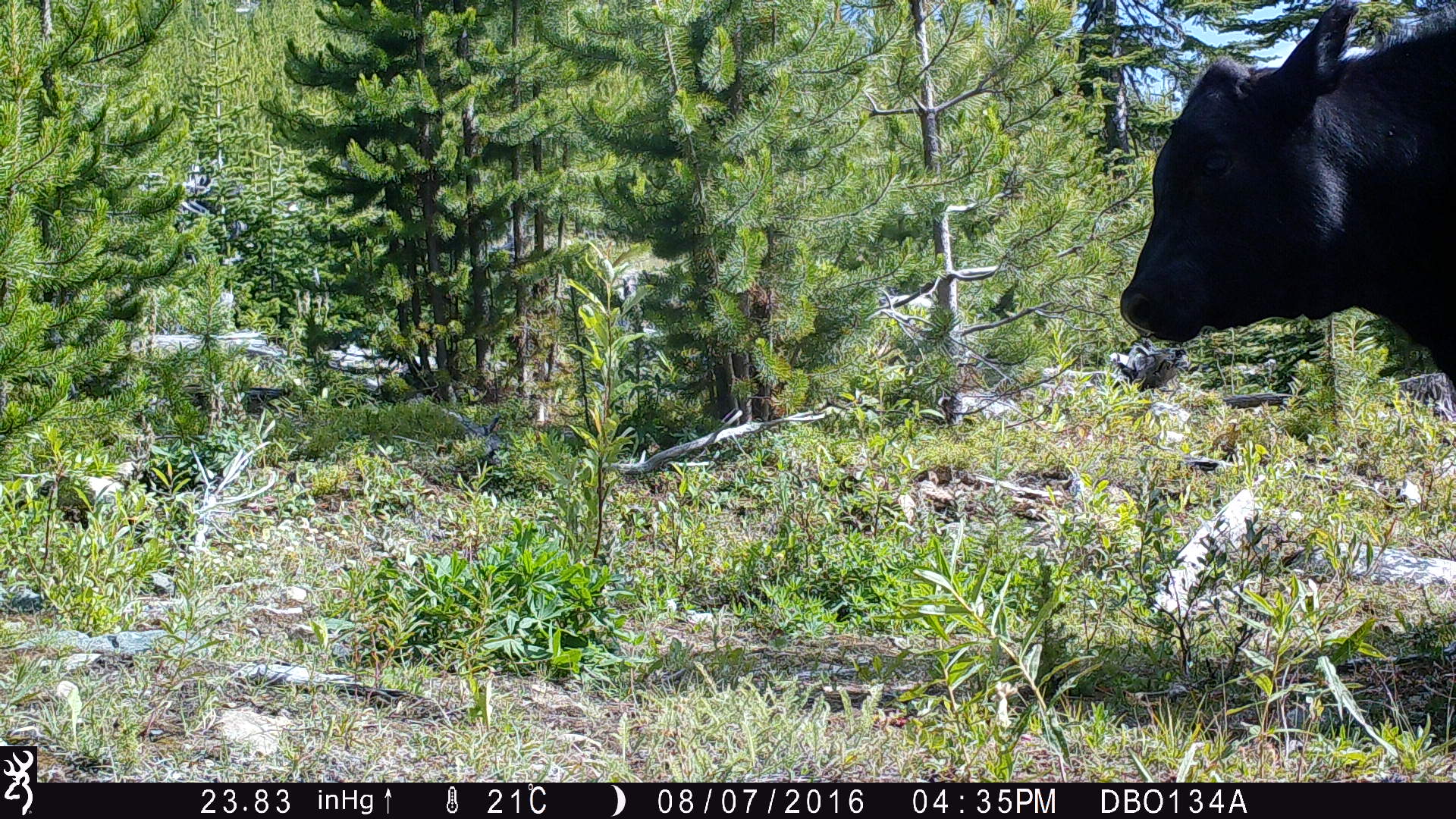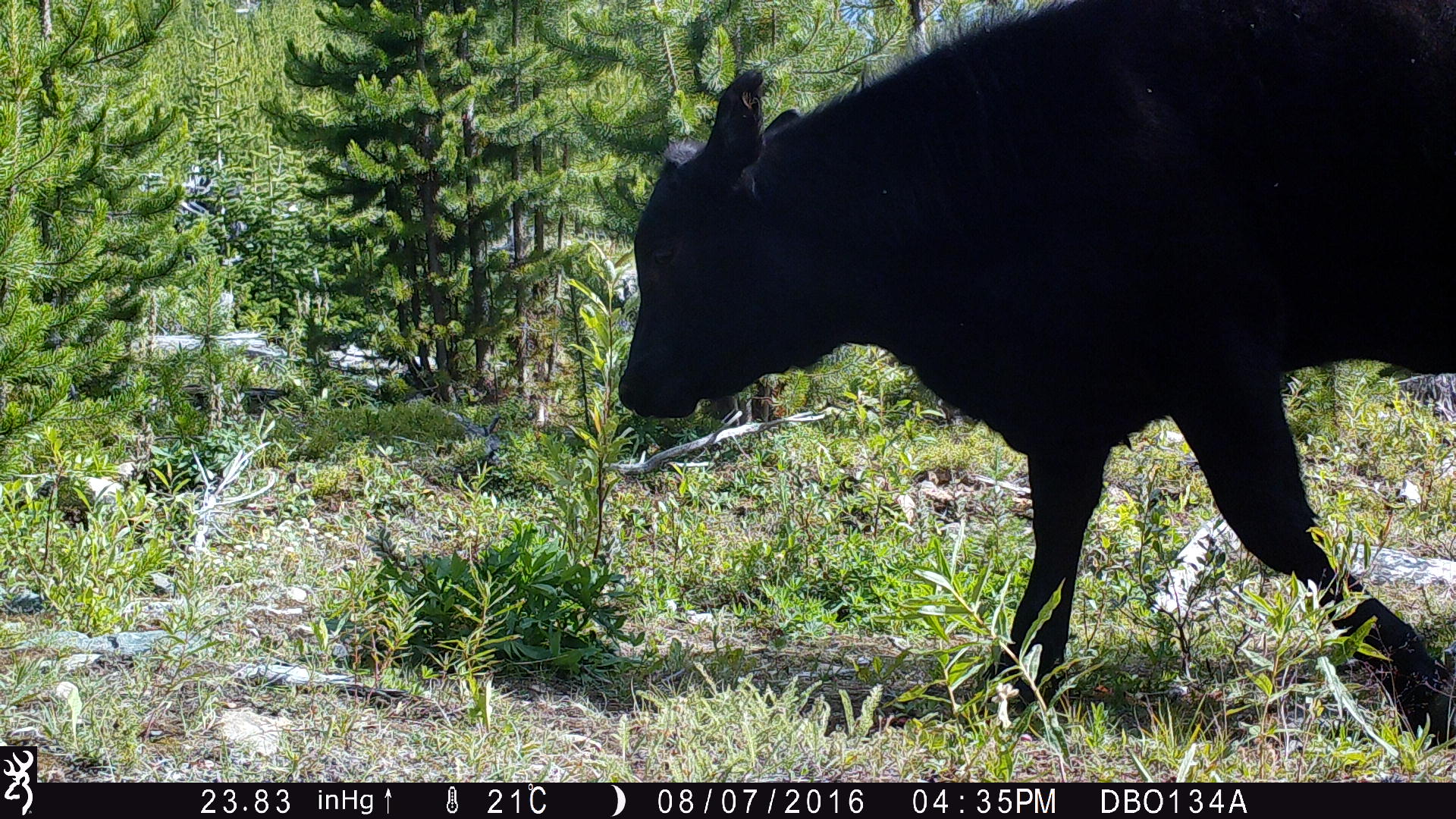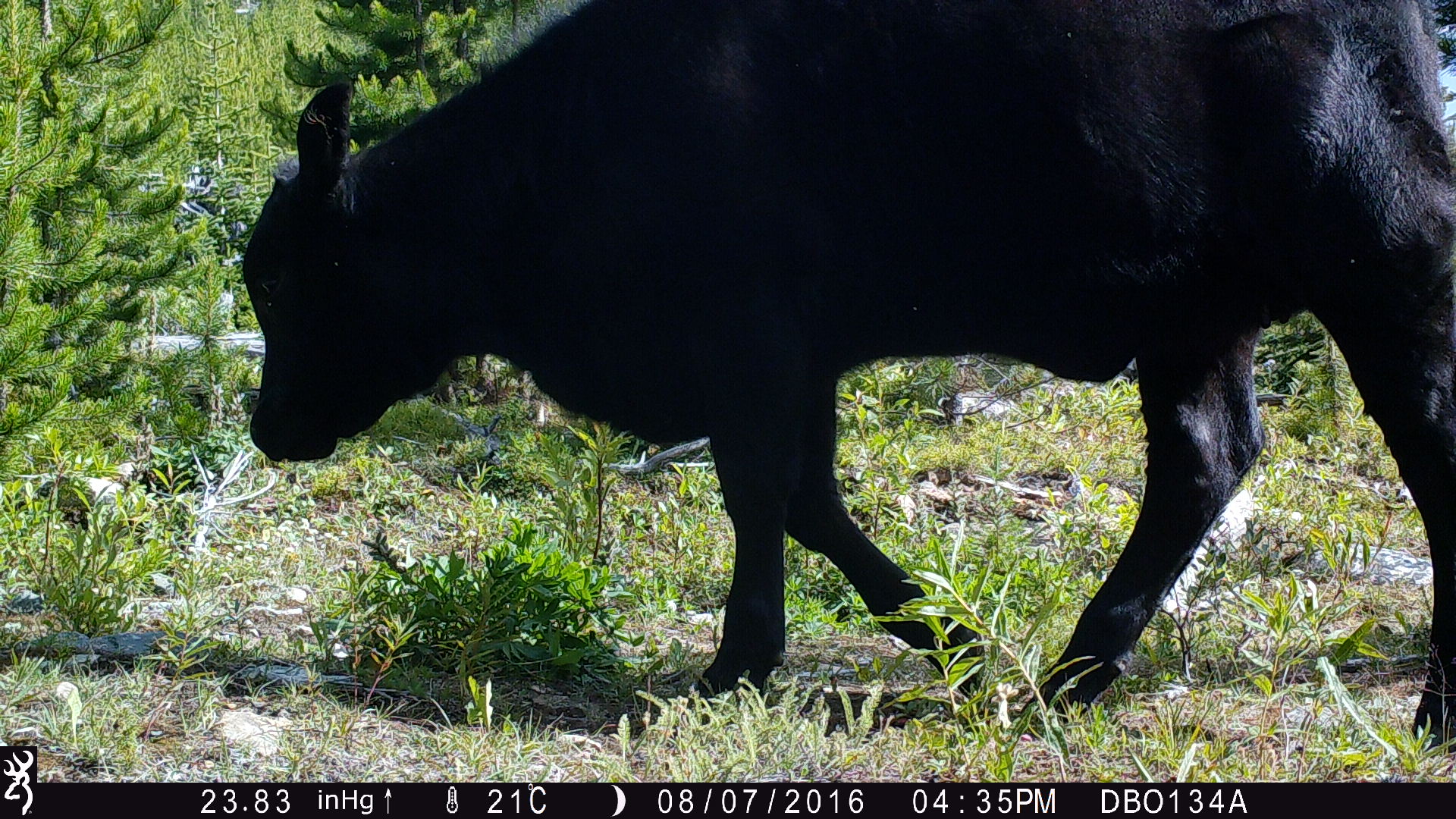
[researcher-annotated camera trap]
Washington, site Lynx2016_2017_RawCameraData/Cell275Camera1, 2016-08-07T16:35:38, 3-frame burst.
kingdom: Animalia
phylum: Chordata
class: Mammalia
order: Artiodactyla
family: Bovidae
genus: Bos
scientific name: Bos taurus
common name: domestic cattle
Domestic cattle (Bos taurus). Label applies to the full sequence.